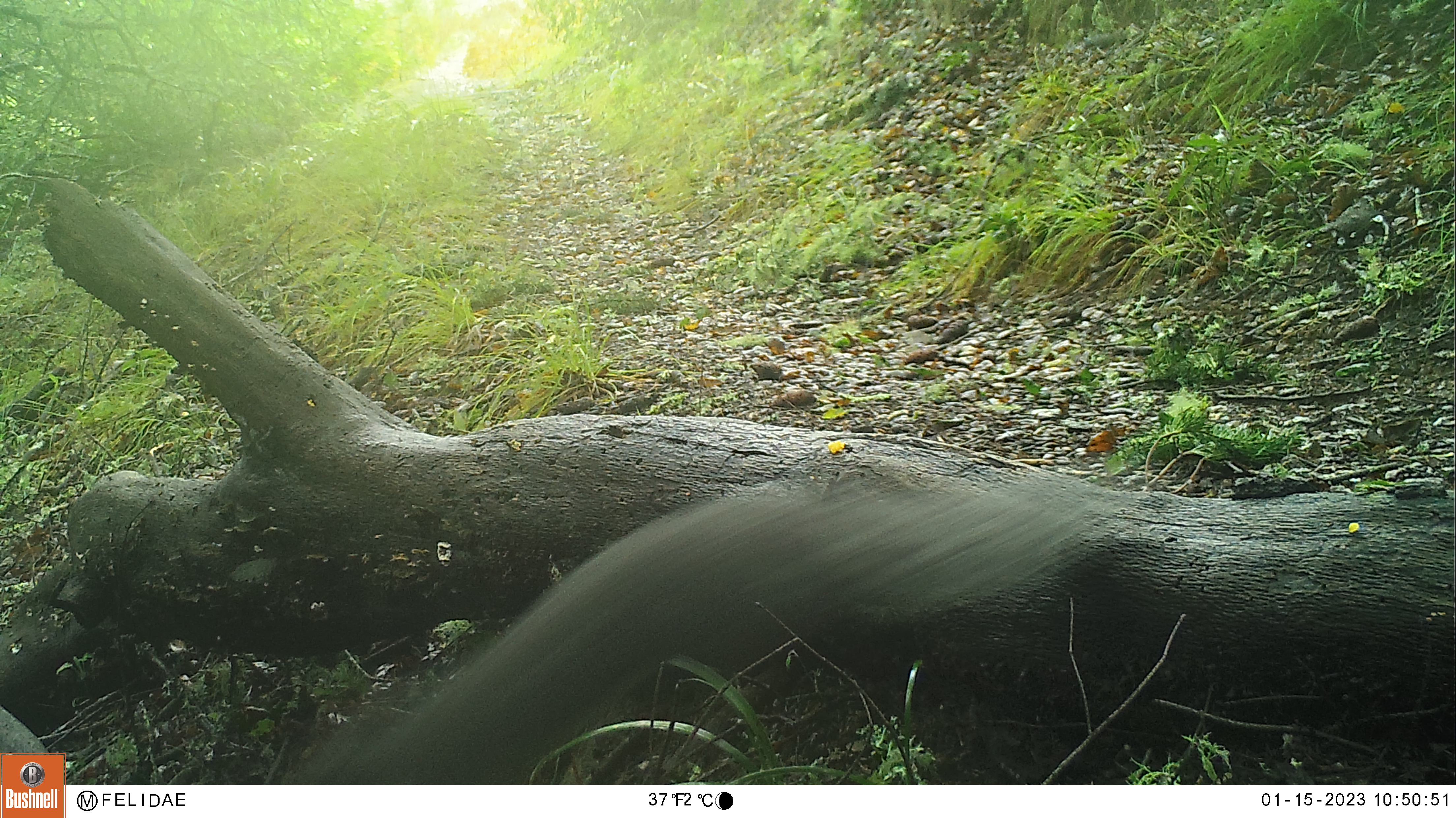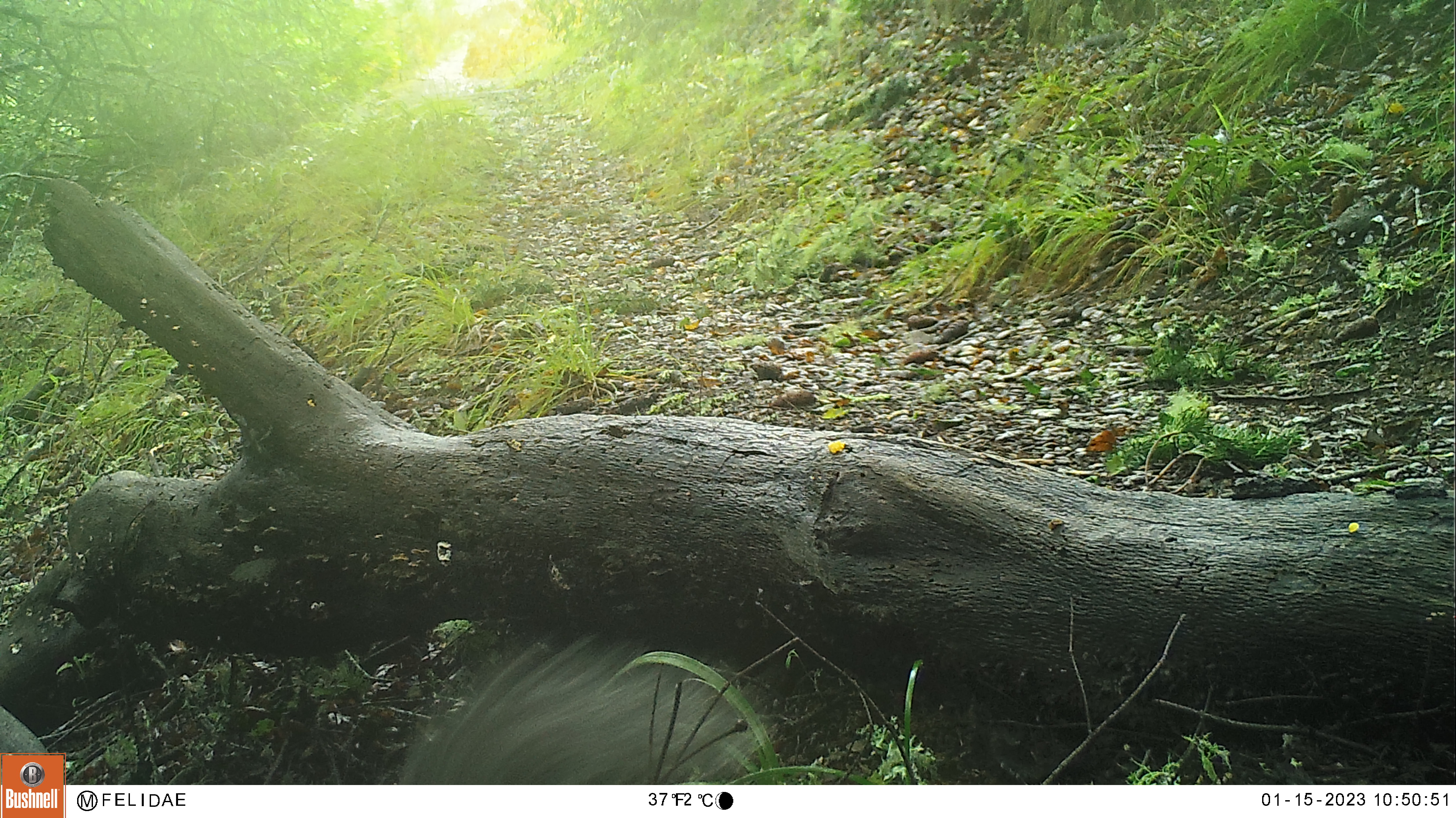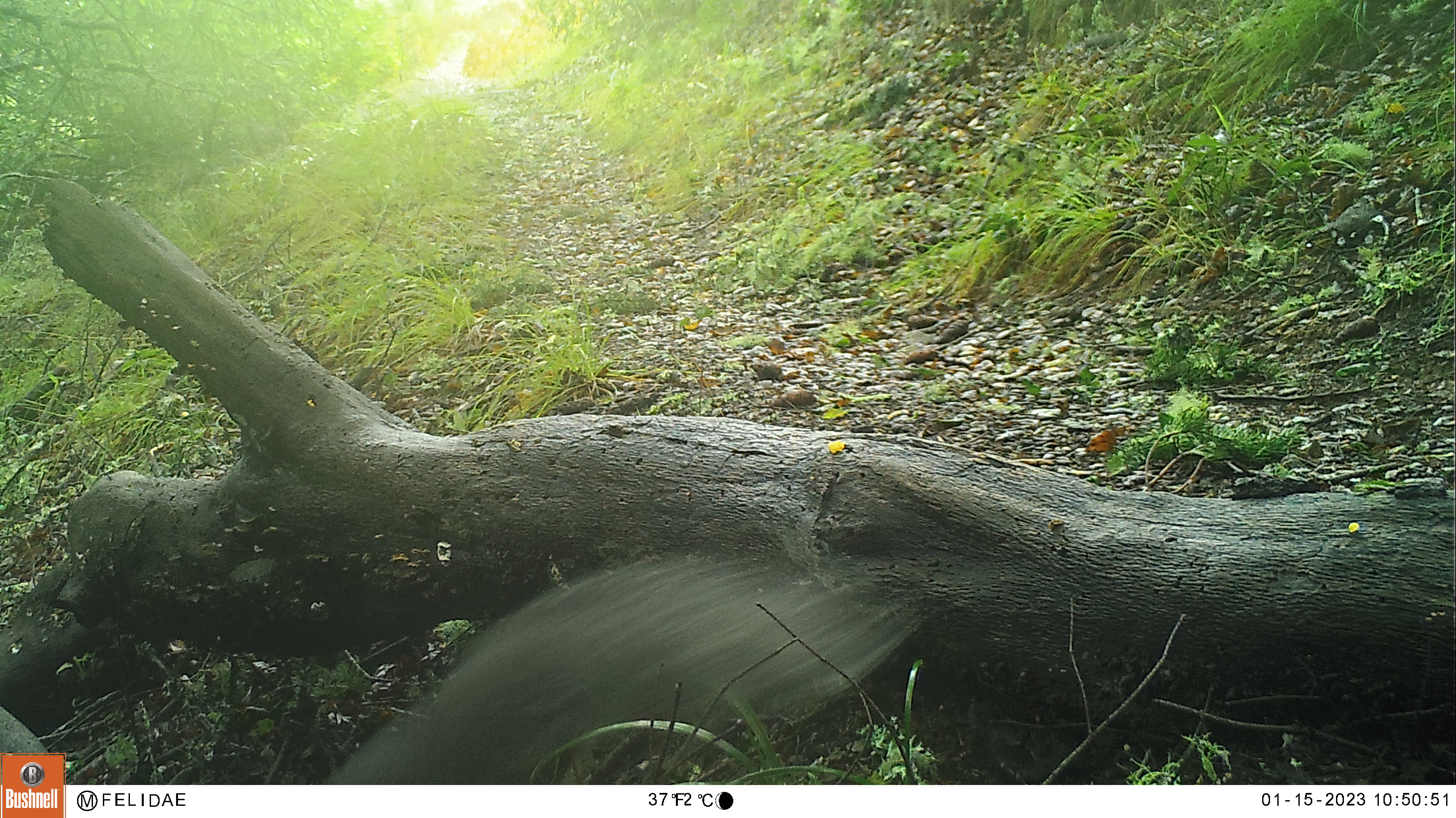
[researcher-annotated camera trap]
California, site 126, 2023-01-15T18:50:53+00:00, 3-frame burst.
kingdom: Animalia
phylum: Chordata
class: Mammalia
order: Rodentia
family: Sciuridae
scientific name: Sciuridae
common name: squirrel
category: unknown squirrel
Unknown squirrel (squirrel) (Sciuridae).